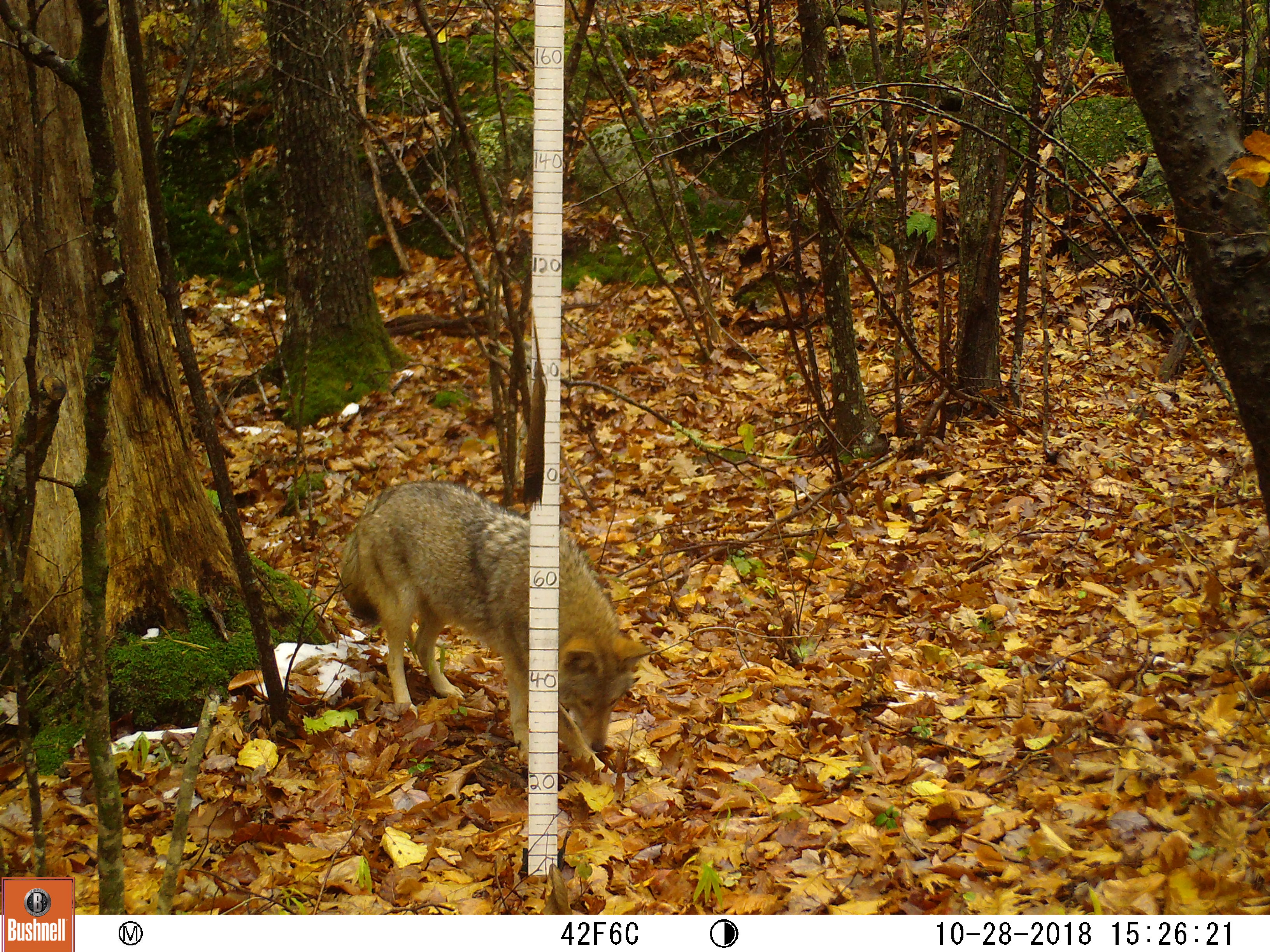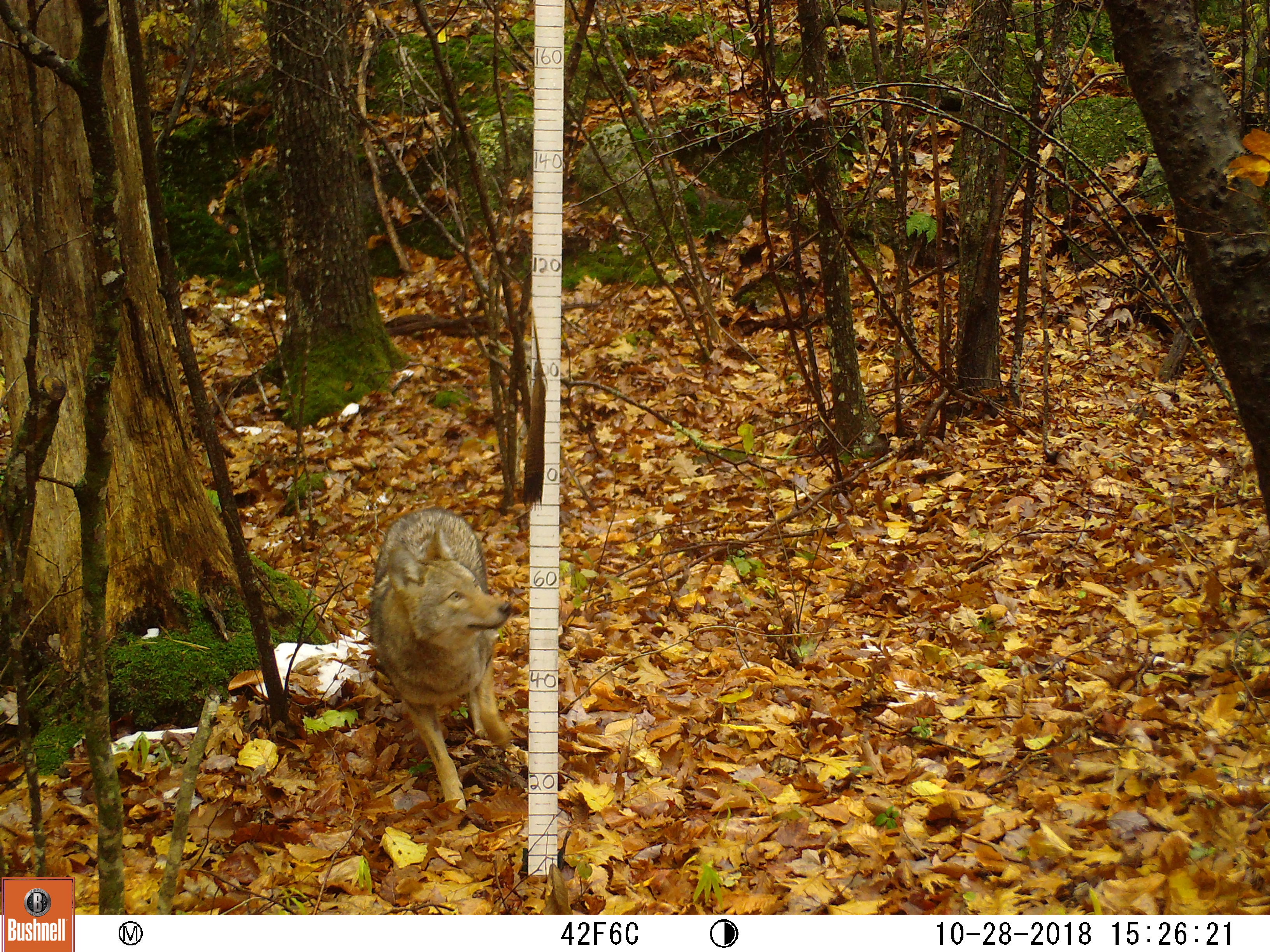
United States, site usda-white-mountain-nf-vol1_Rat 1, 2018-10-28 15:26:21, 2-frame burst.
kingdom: Animalia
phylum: Chordata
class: Mammalia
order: Carnivora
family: Canidae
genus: Canis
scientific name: Canis latrans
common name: coyote